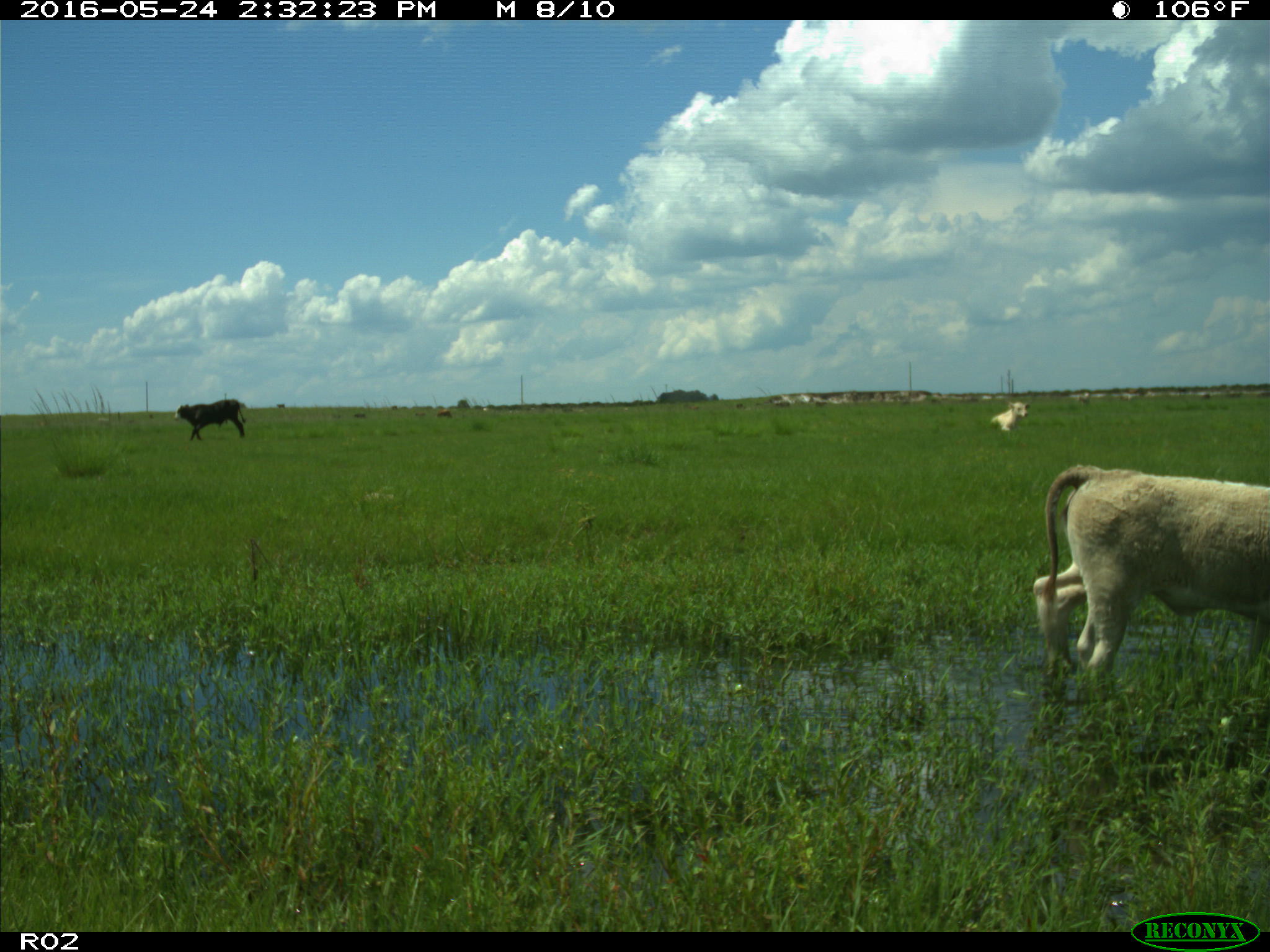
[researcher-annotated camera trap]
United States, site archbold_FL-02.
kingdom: Animalia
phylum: Chordata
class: Mammalia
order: Artiodactyla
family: Bovidae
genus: Bos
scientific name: Bos taurus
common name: domestic cow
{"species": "Bos taurus (domestic cow)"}